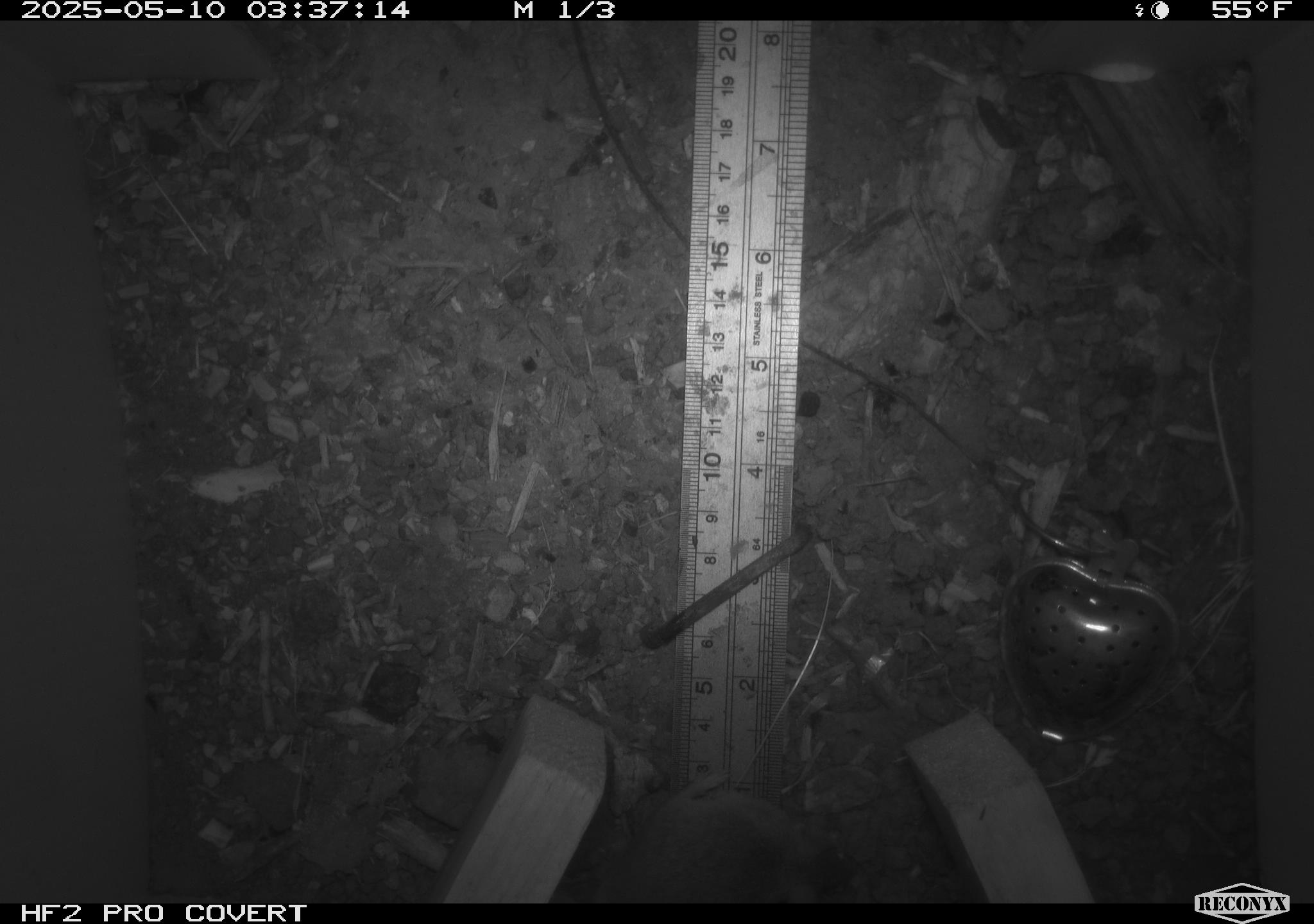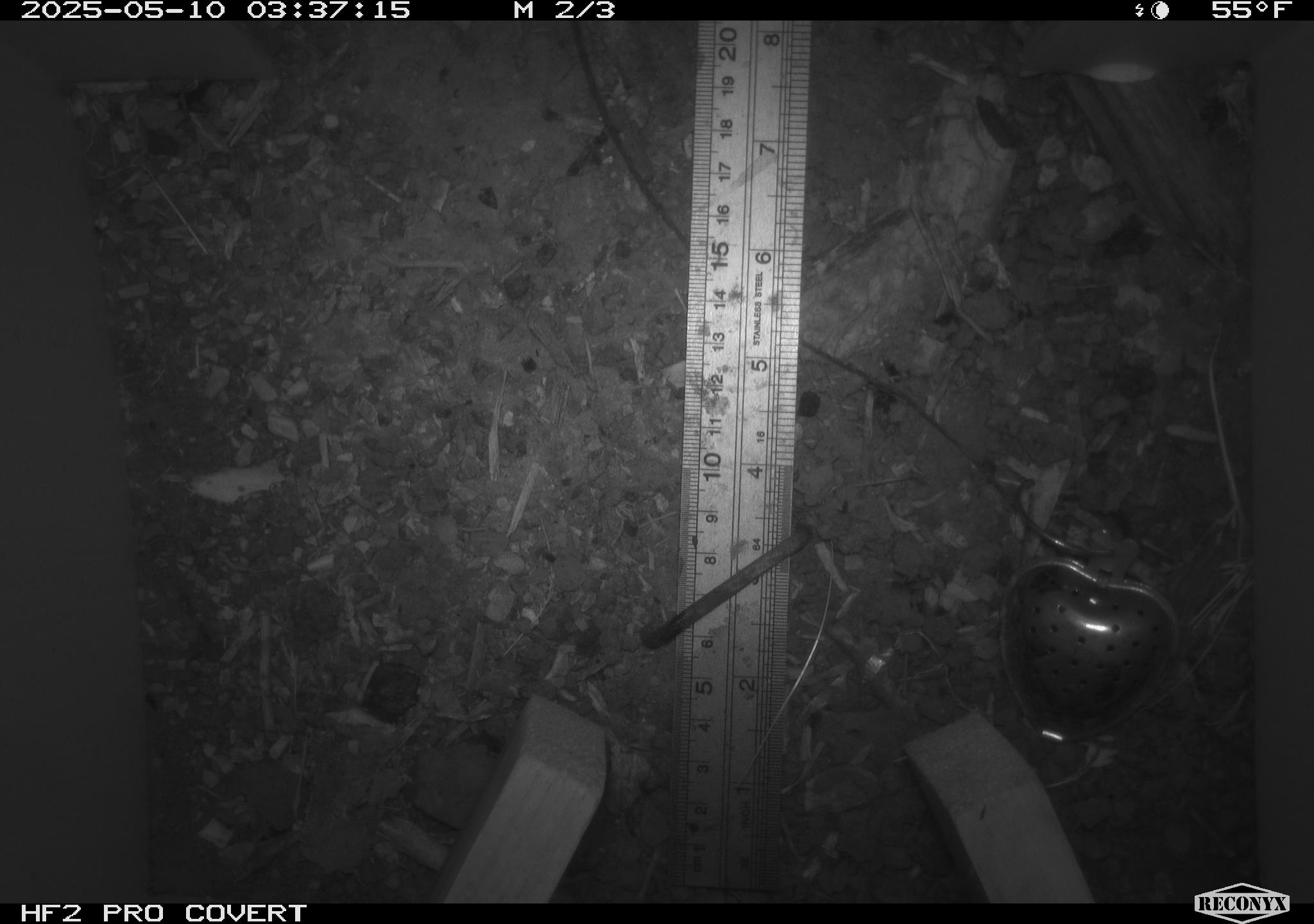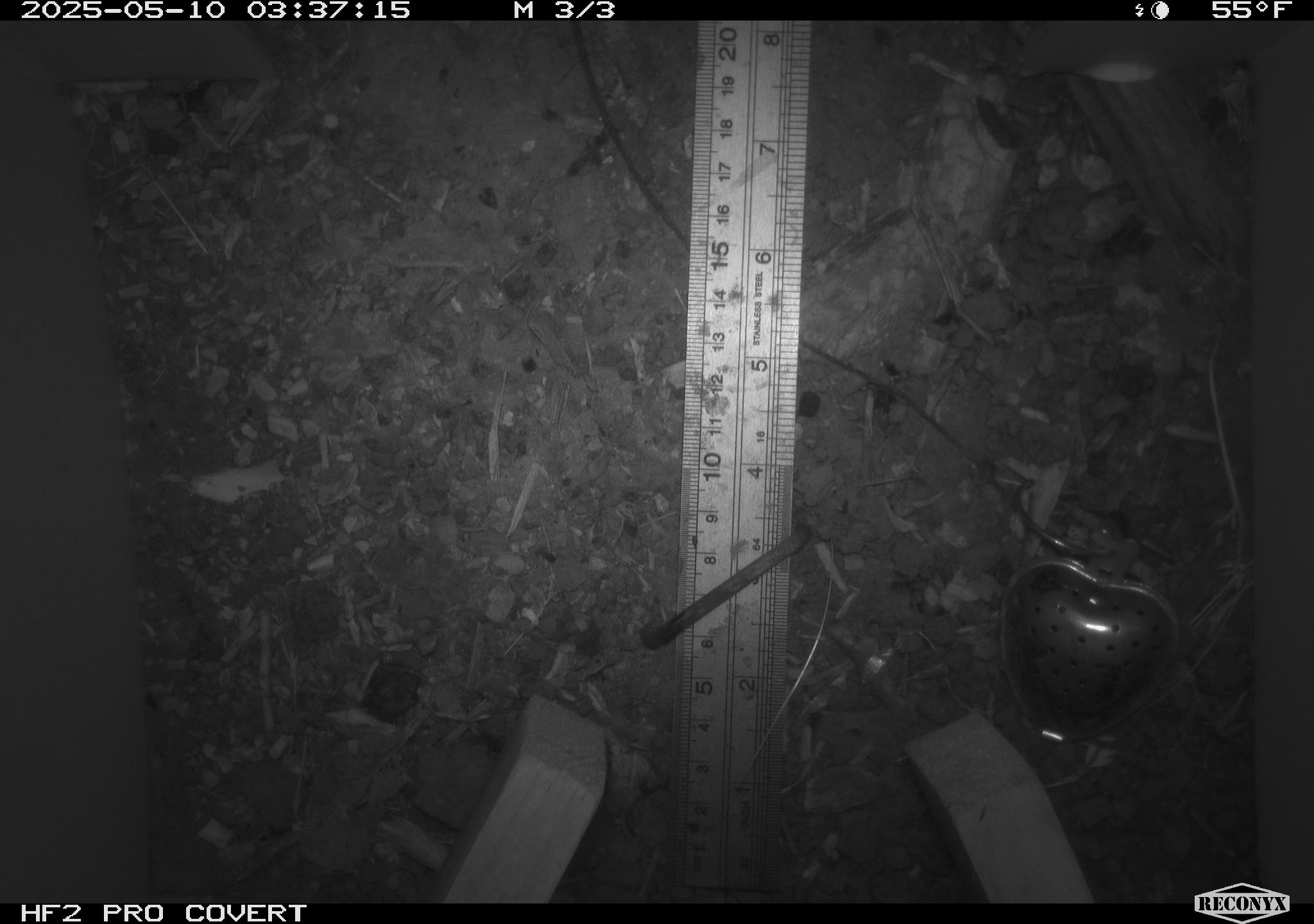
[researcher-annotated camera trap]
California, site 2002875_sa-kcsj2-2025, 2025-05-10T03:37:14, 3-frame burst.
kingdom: Animalia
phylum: Chordata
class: Mammalia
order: Rodentia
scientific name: Rodentia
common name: rodent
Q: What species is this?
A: Rodent (Rodentia).